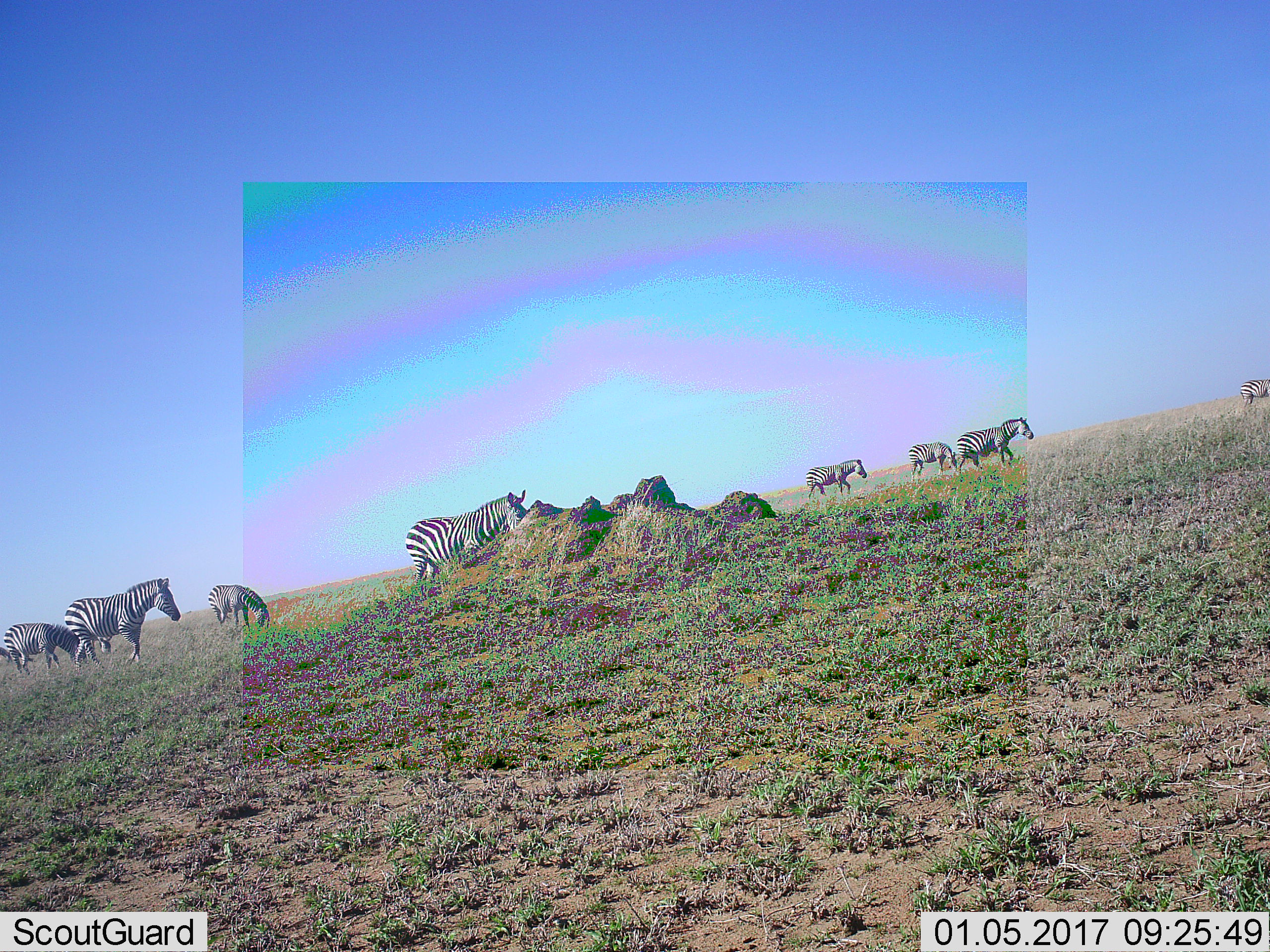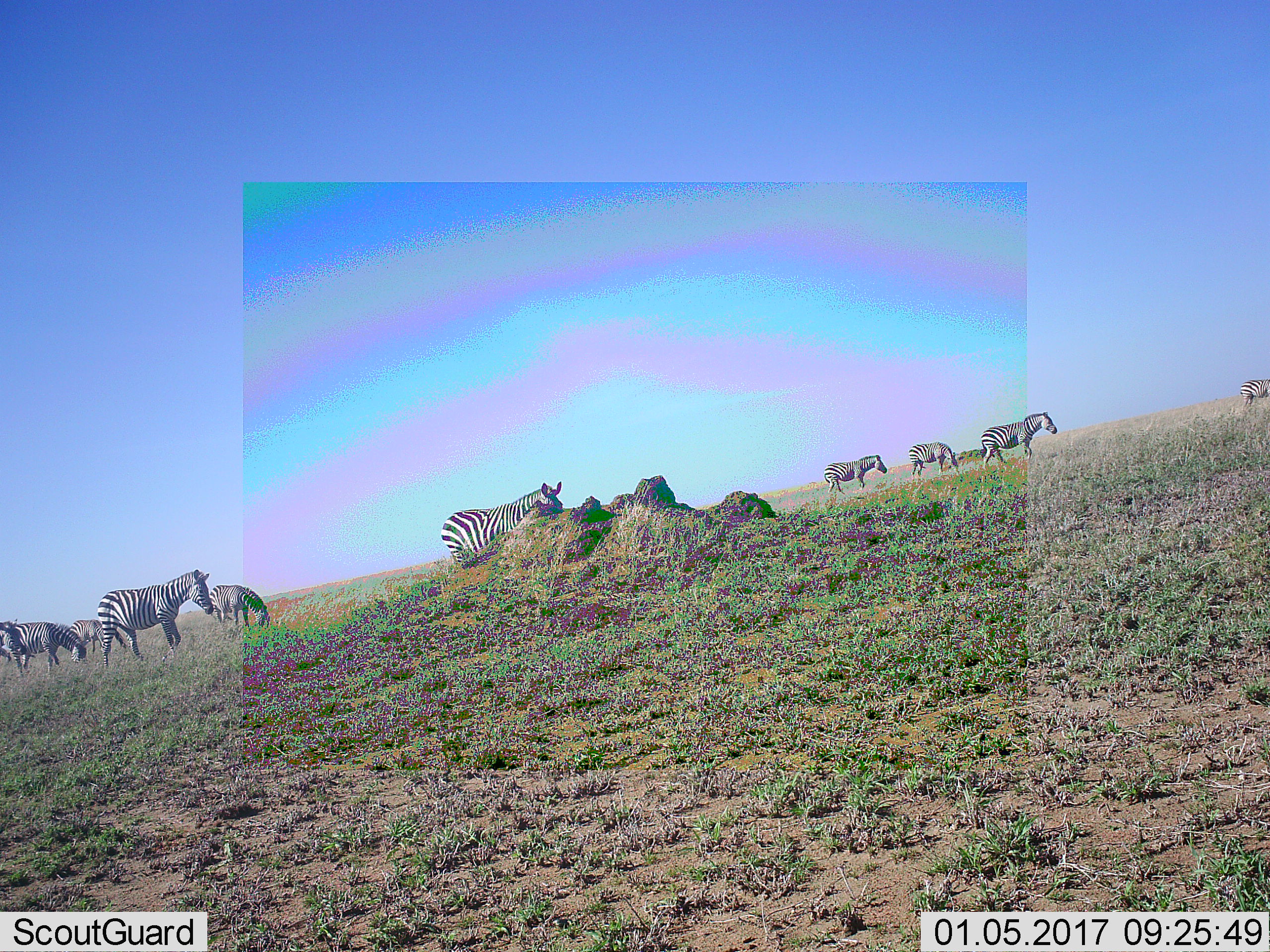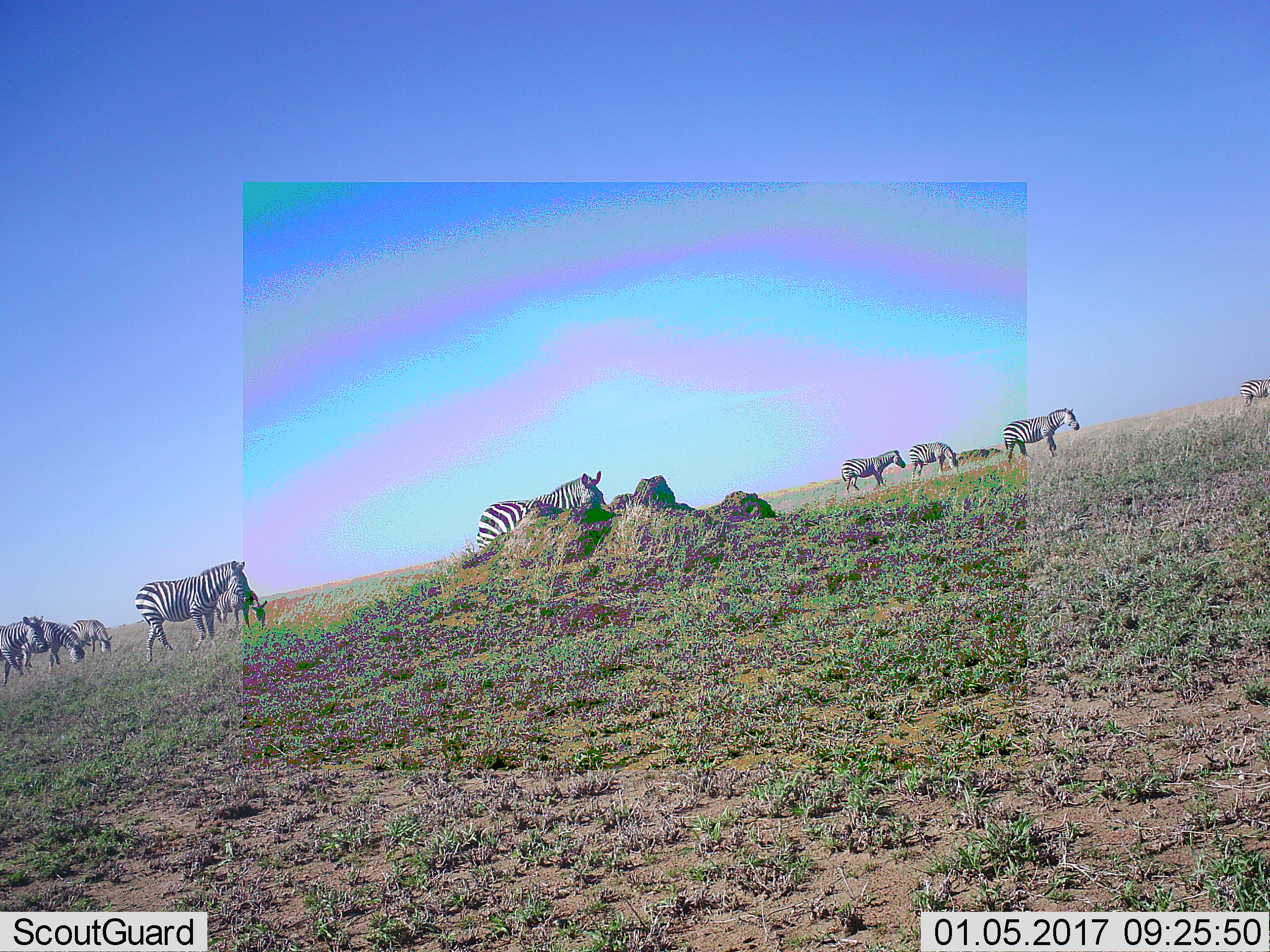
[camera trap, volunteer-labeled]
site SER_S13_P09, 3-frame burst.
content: unidentified animal